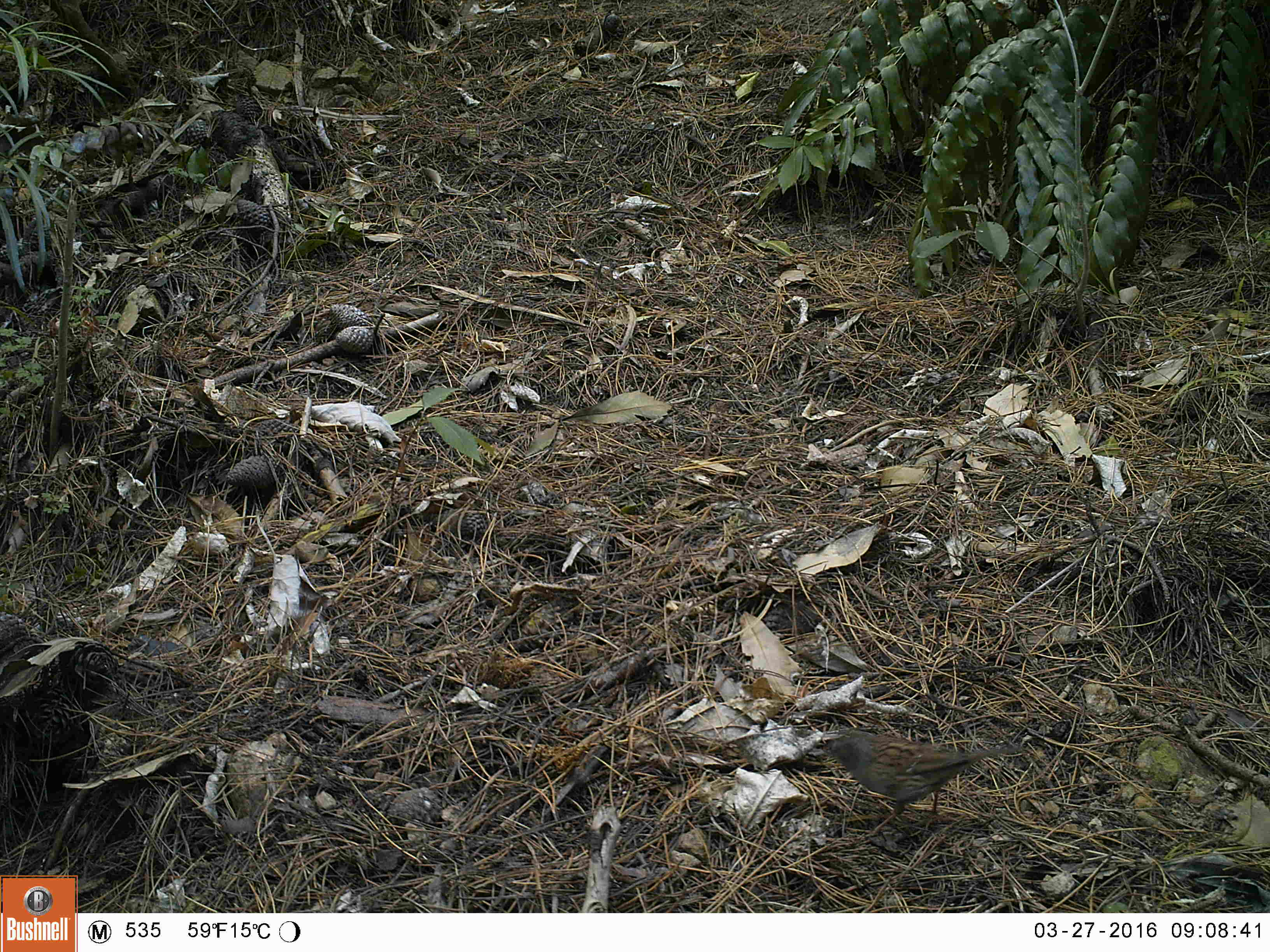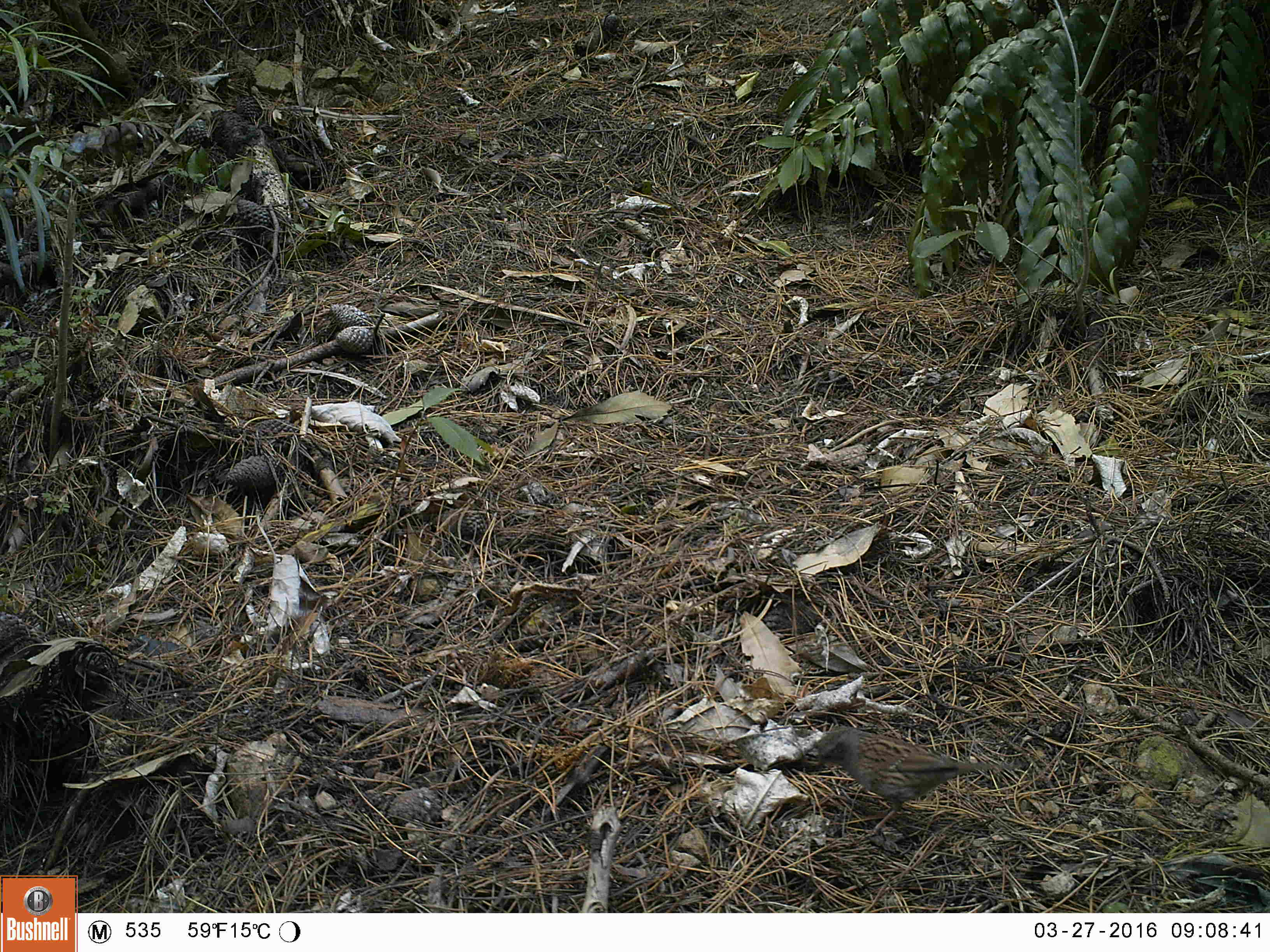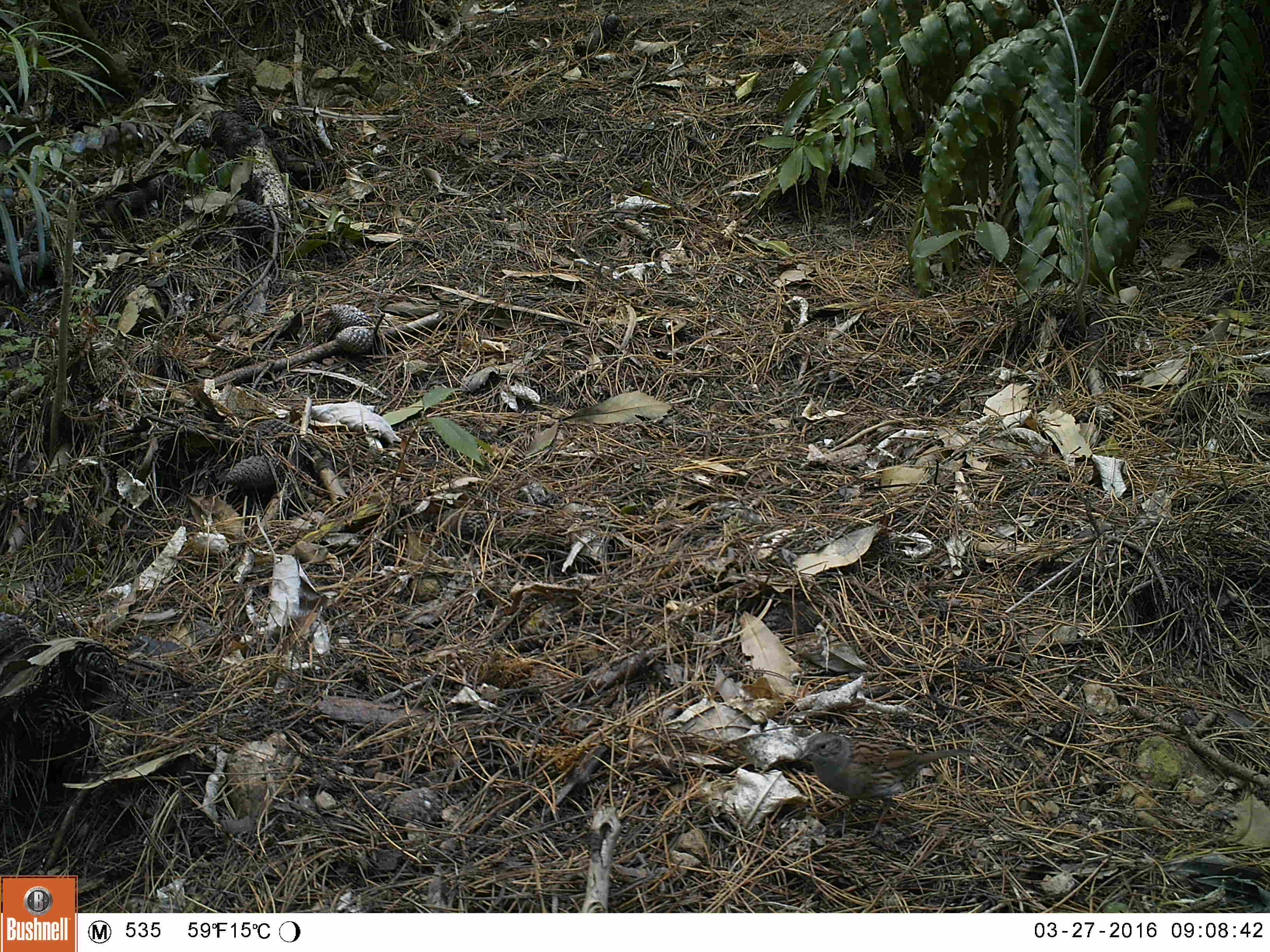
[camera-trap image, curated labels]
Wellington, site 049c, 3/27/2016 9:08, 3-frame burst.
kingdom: Animalia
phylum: Chordata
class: Aves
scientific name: Aves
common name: bird